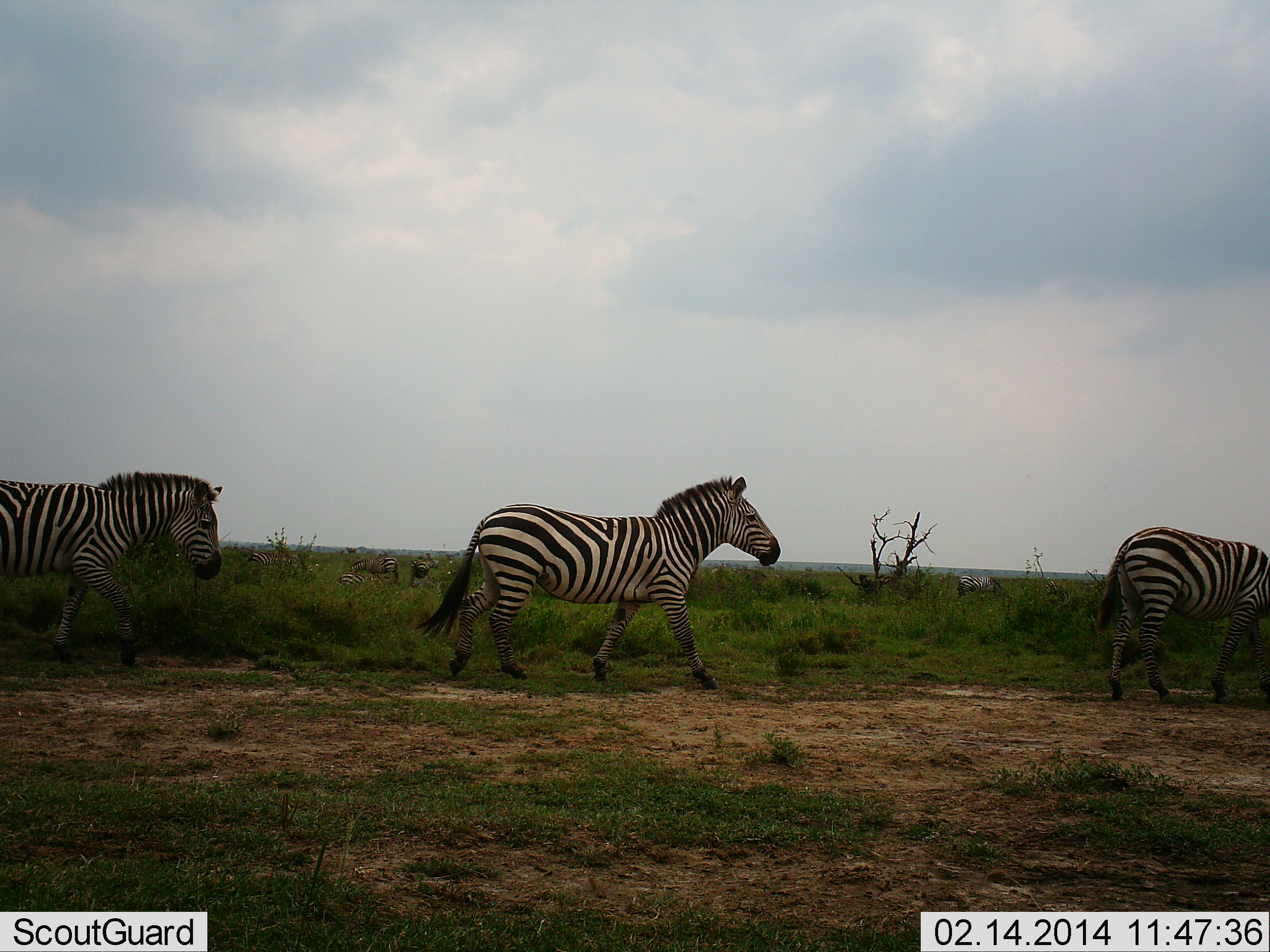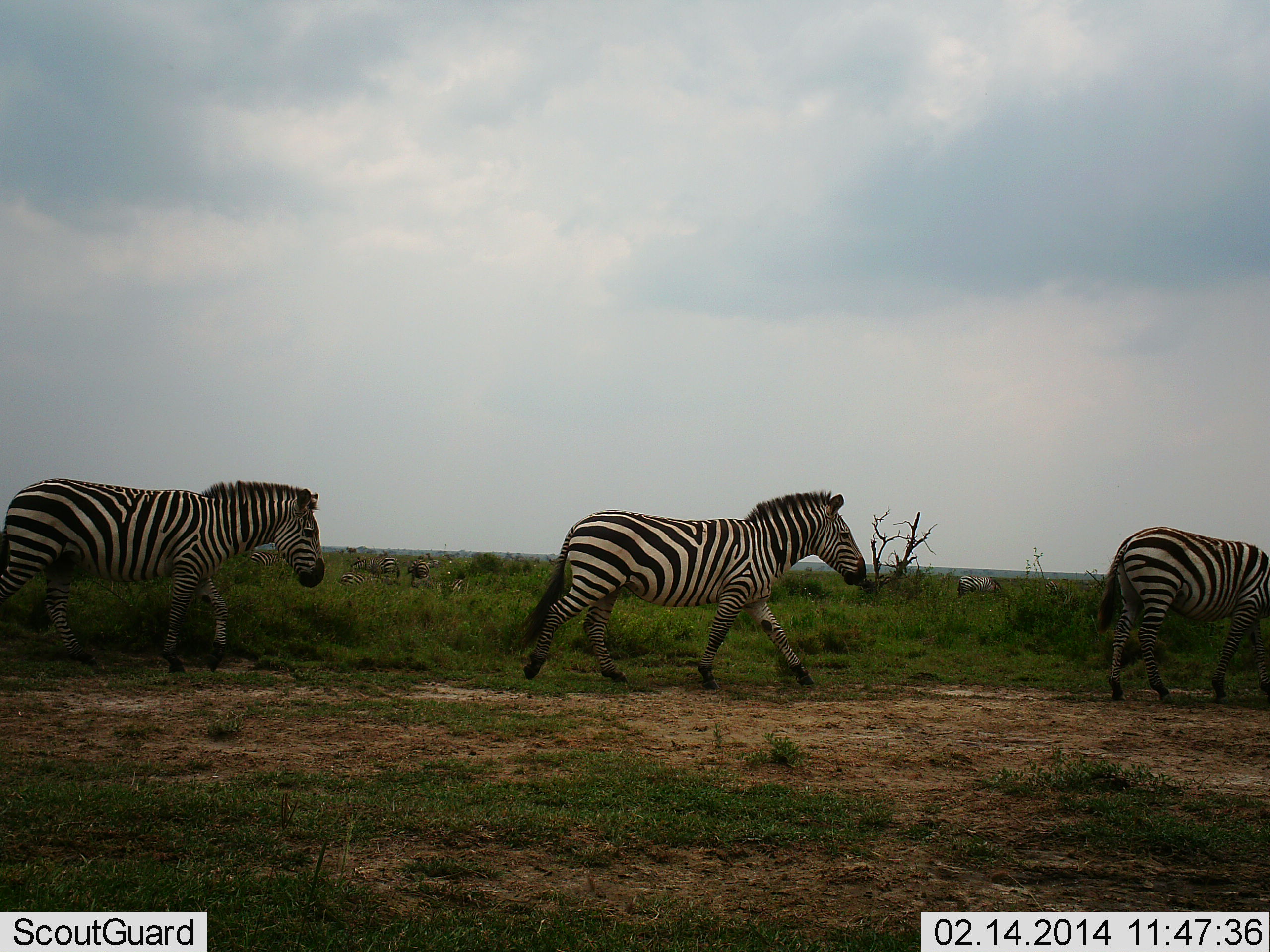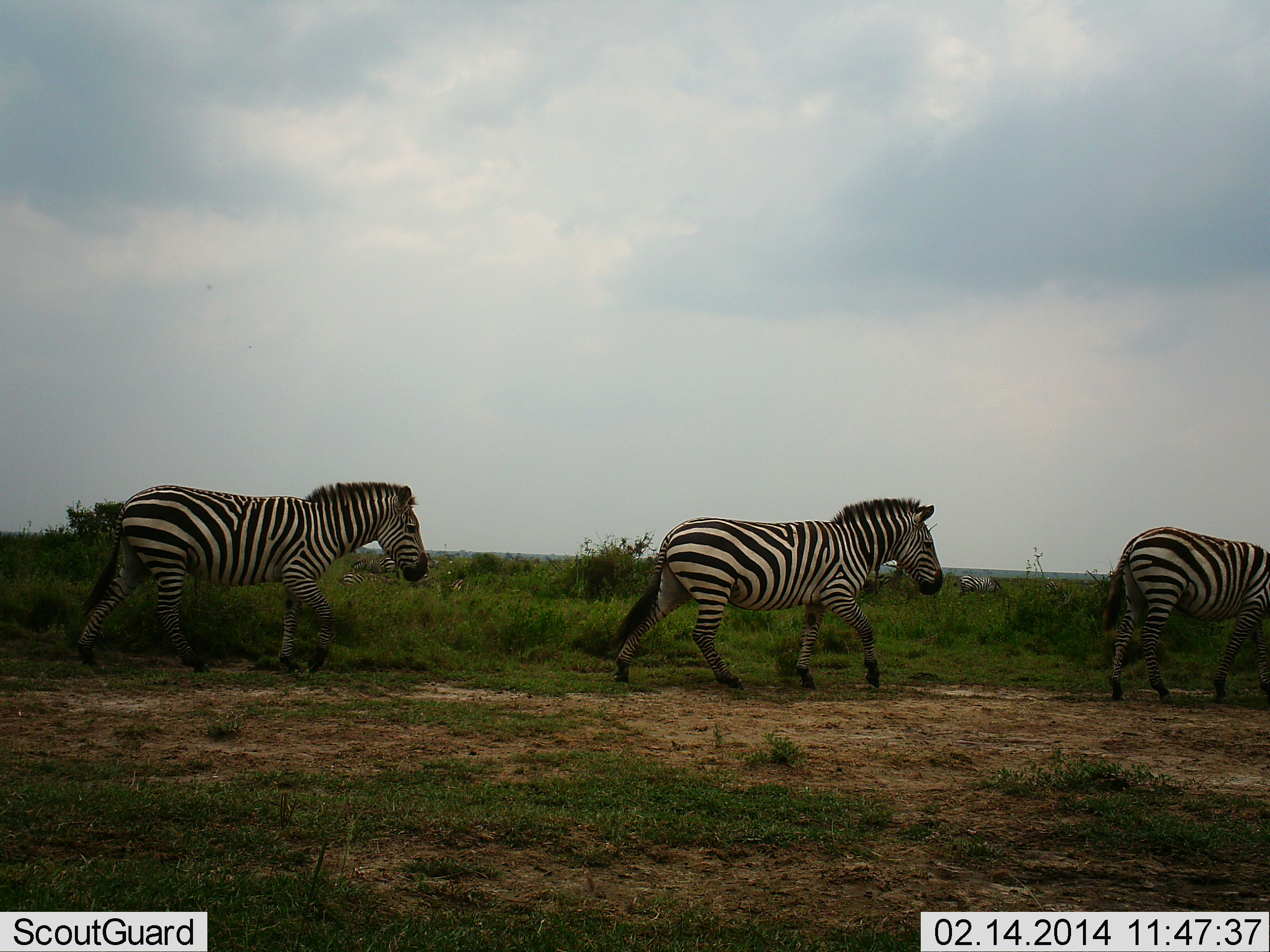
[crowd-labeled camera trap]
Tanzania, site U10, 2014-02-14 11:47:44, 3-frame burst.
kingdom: Animalia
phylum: Chordata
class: Mammalia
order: Perissodactyla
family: Equidae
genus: Equus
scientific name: Equus quagga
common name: plains zebra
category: zebra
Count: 3.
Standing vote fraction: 50%.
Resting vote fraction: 0%.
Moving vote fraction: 100%.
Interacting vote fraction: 0%.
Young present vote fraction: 0%.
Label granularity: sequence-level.